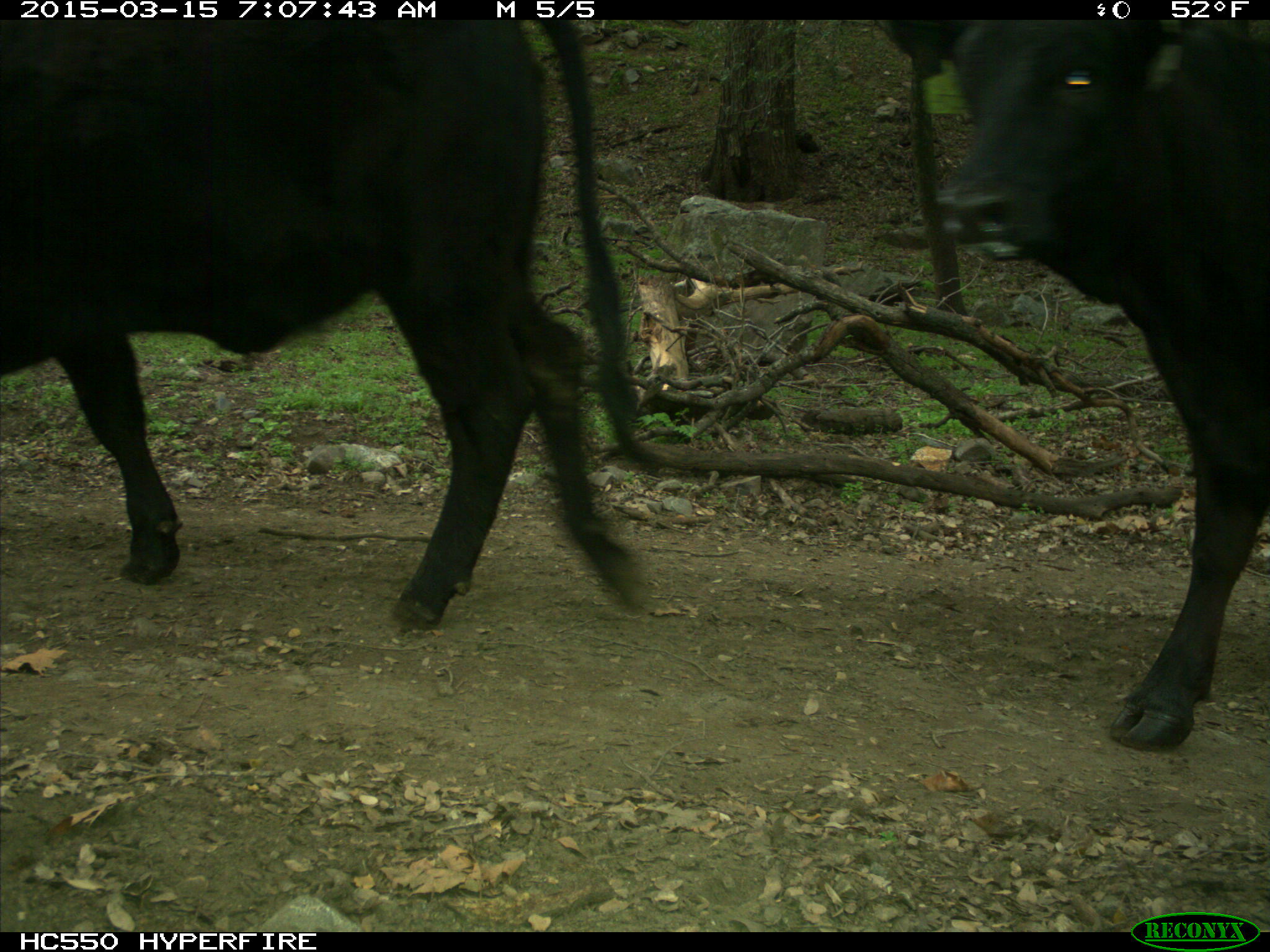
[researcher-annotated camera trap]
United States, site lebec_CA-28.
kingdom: Animalia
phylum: Chordata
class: Mammalia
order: Artiodactyla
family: Bovidae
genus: Bos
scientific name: Bos taurus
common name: domestic cow